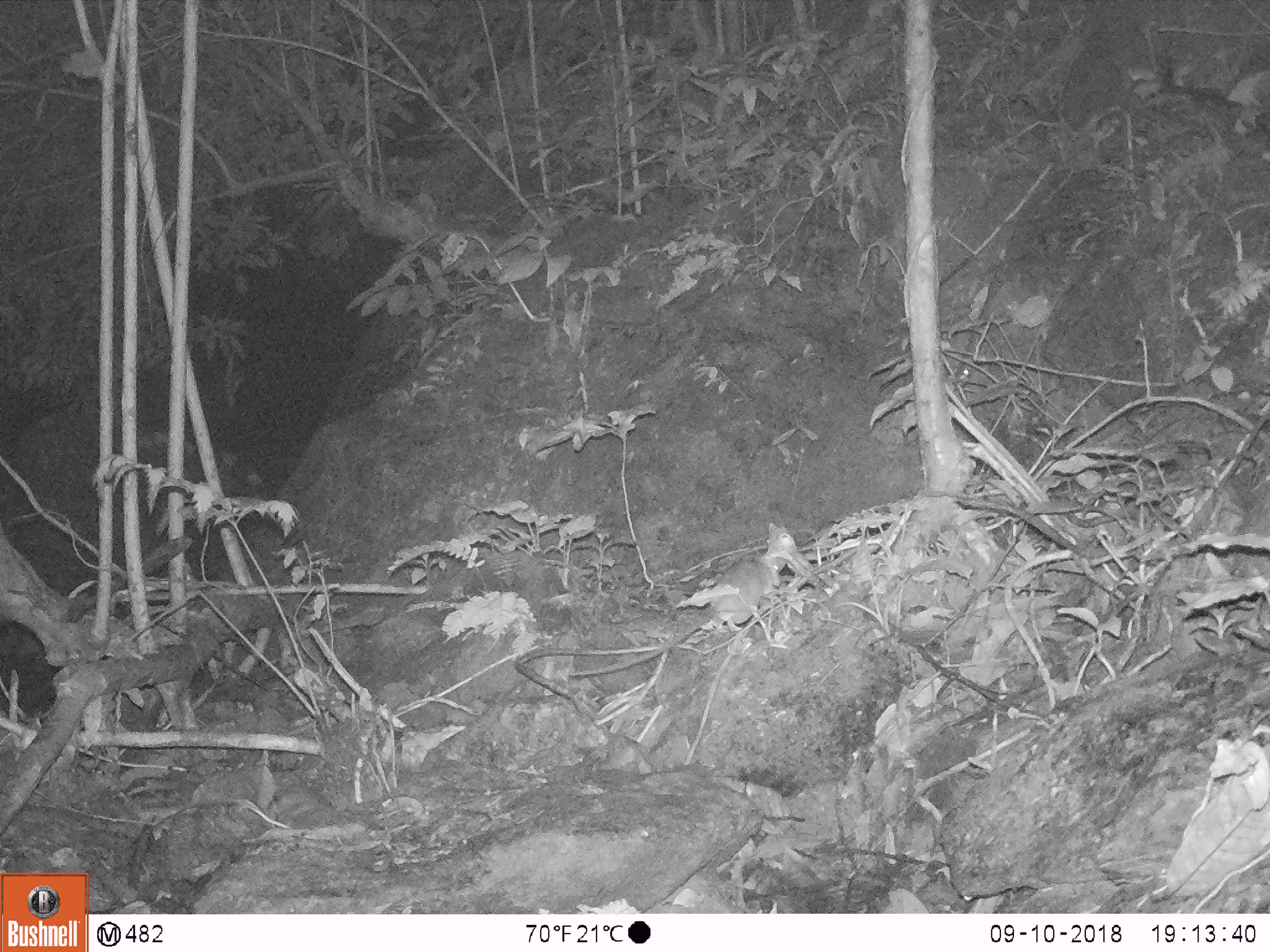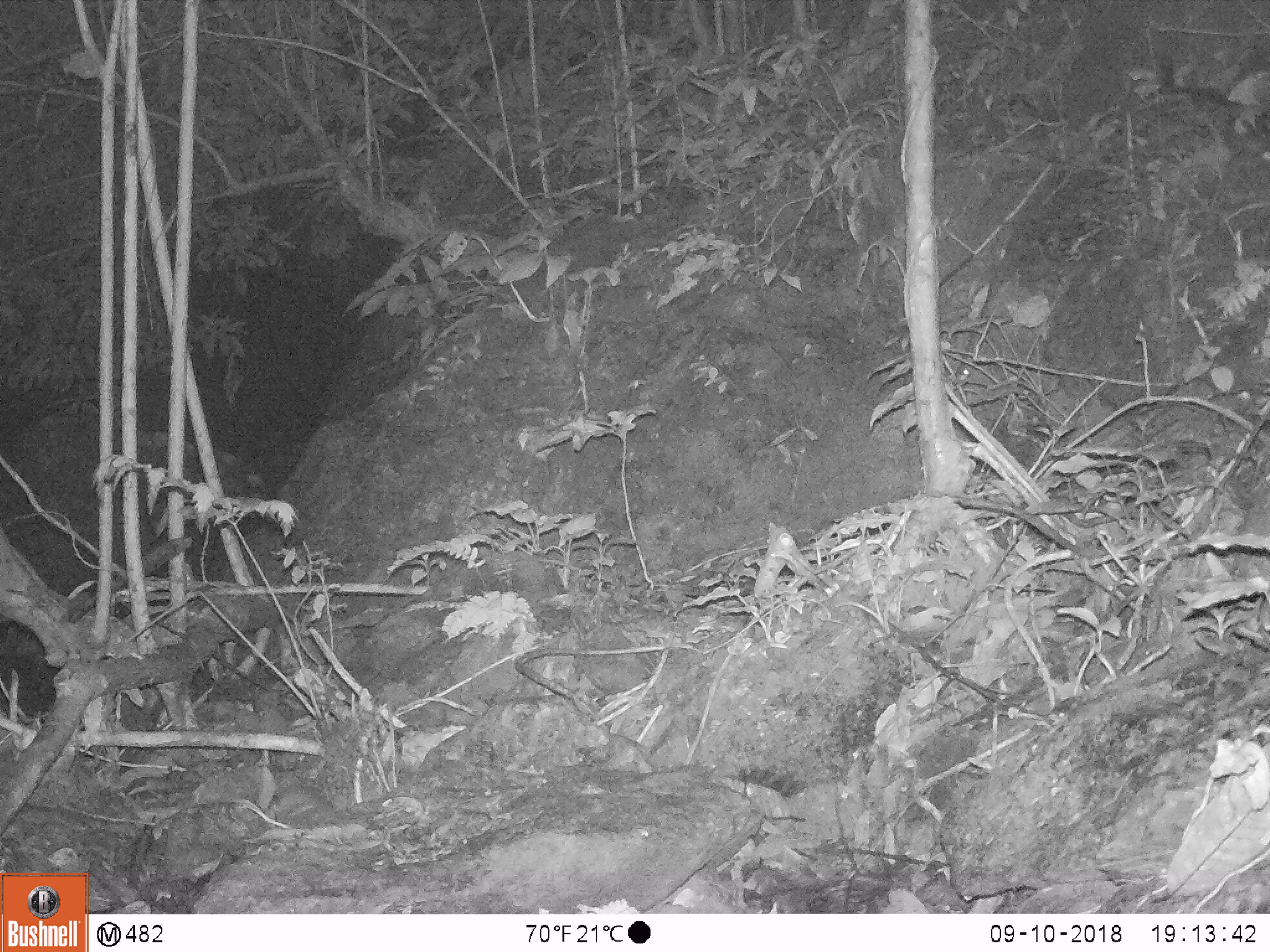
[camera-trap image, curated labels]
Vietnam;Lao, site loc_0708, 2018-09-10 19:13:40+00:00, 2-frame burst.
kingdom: Animalia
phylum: Chordata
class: Mammalia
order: Rodentia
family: Muridae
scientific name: Muridae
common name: old-world mice and rats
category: unidentified murid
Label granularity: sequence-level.